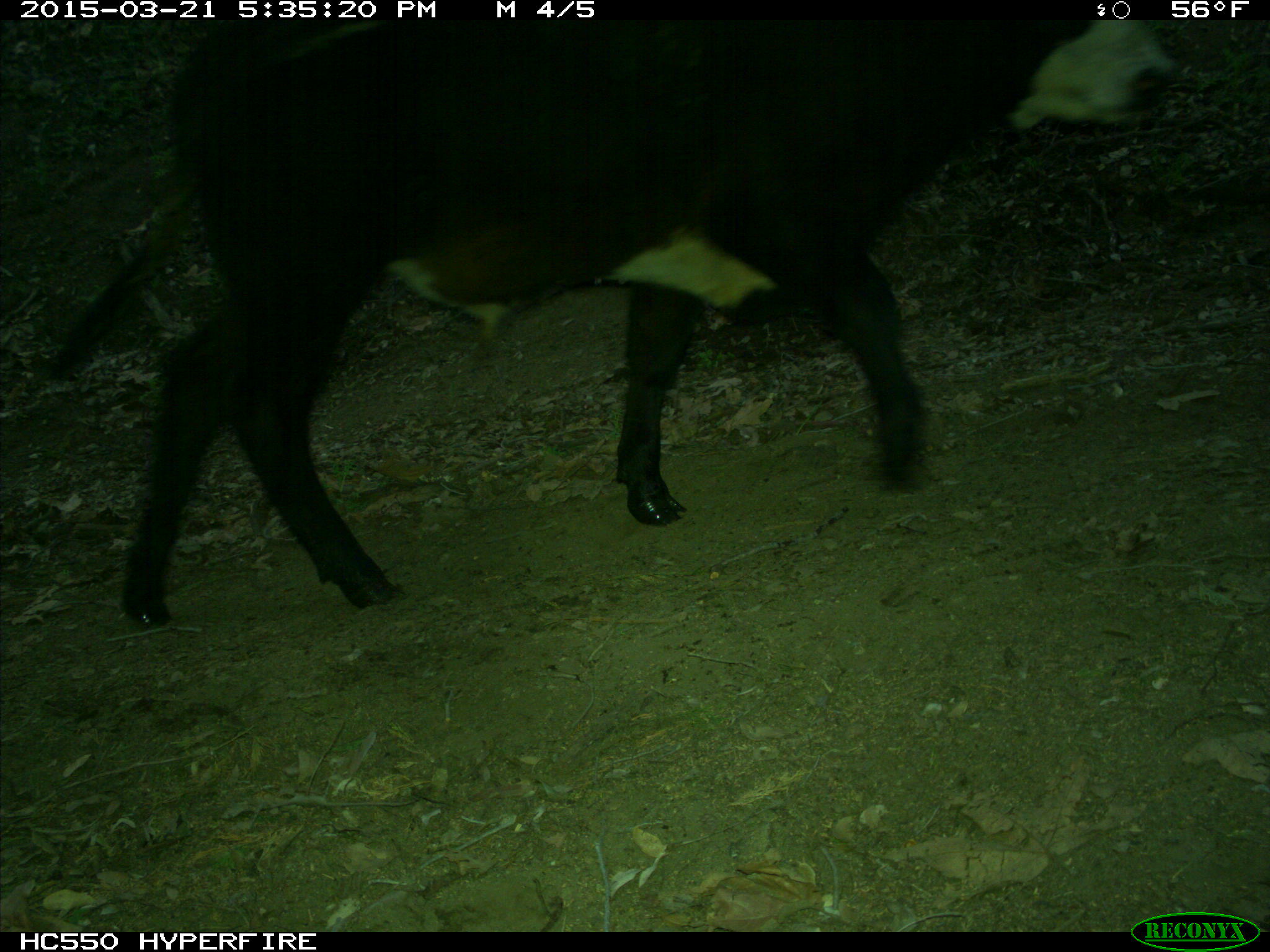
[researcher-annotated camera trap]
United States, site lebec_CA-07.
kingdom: Animalia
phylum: Chordata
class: Mammalia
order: Artiodactyla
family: Bovidae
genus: Bos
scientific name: Bos taurus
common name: domestic cow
Bos taurus (domestic cow).